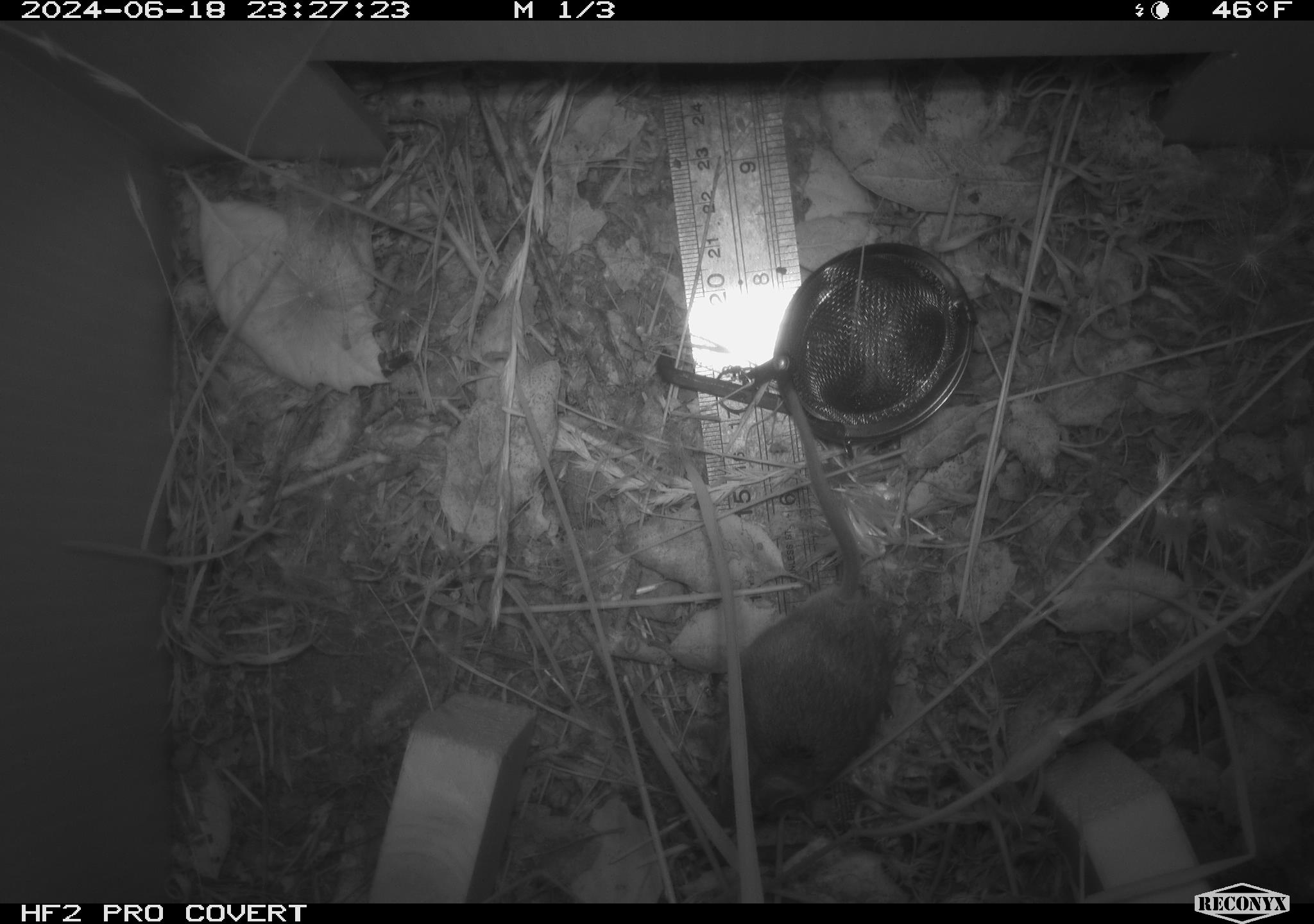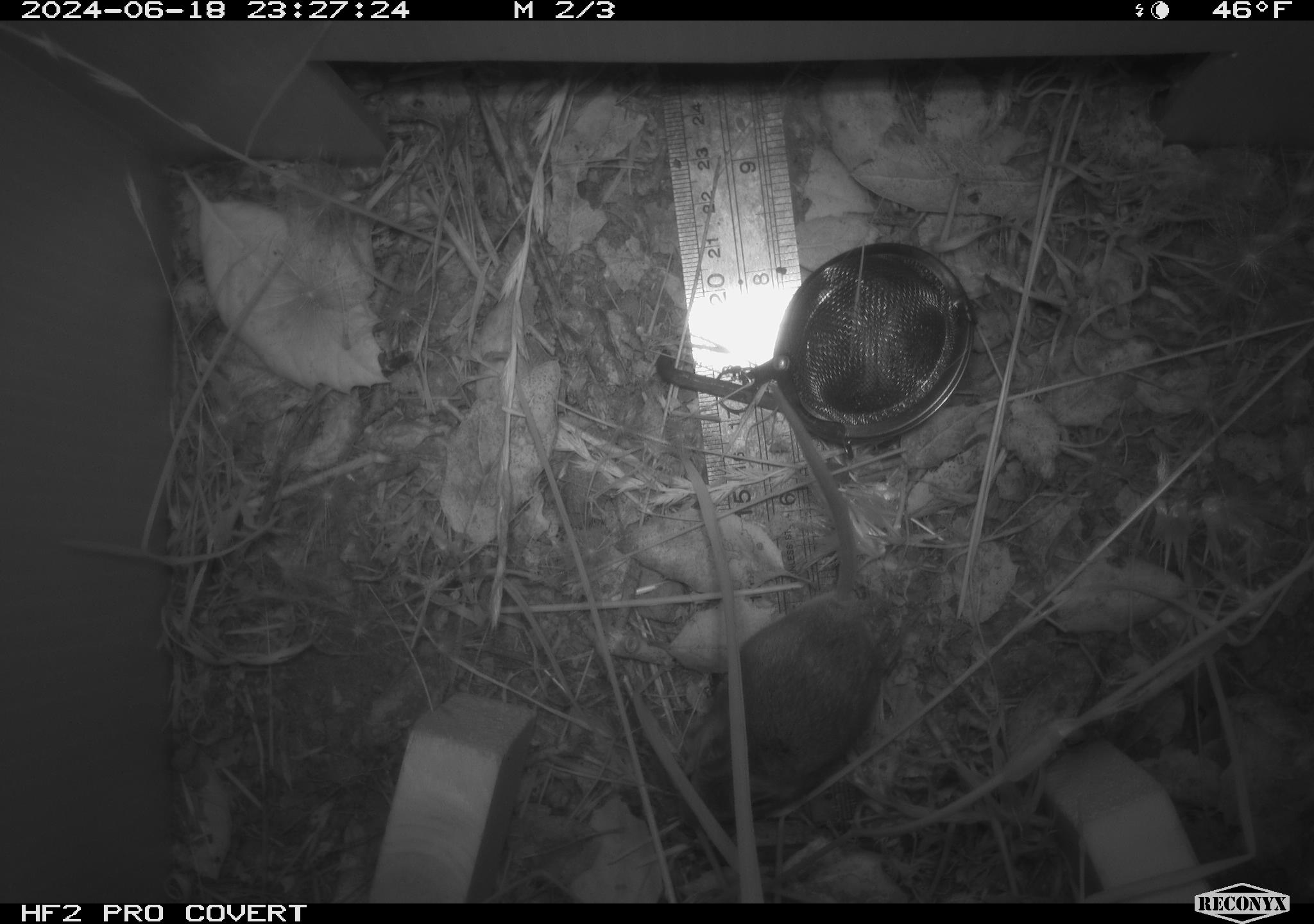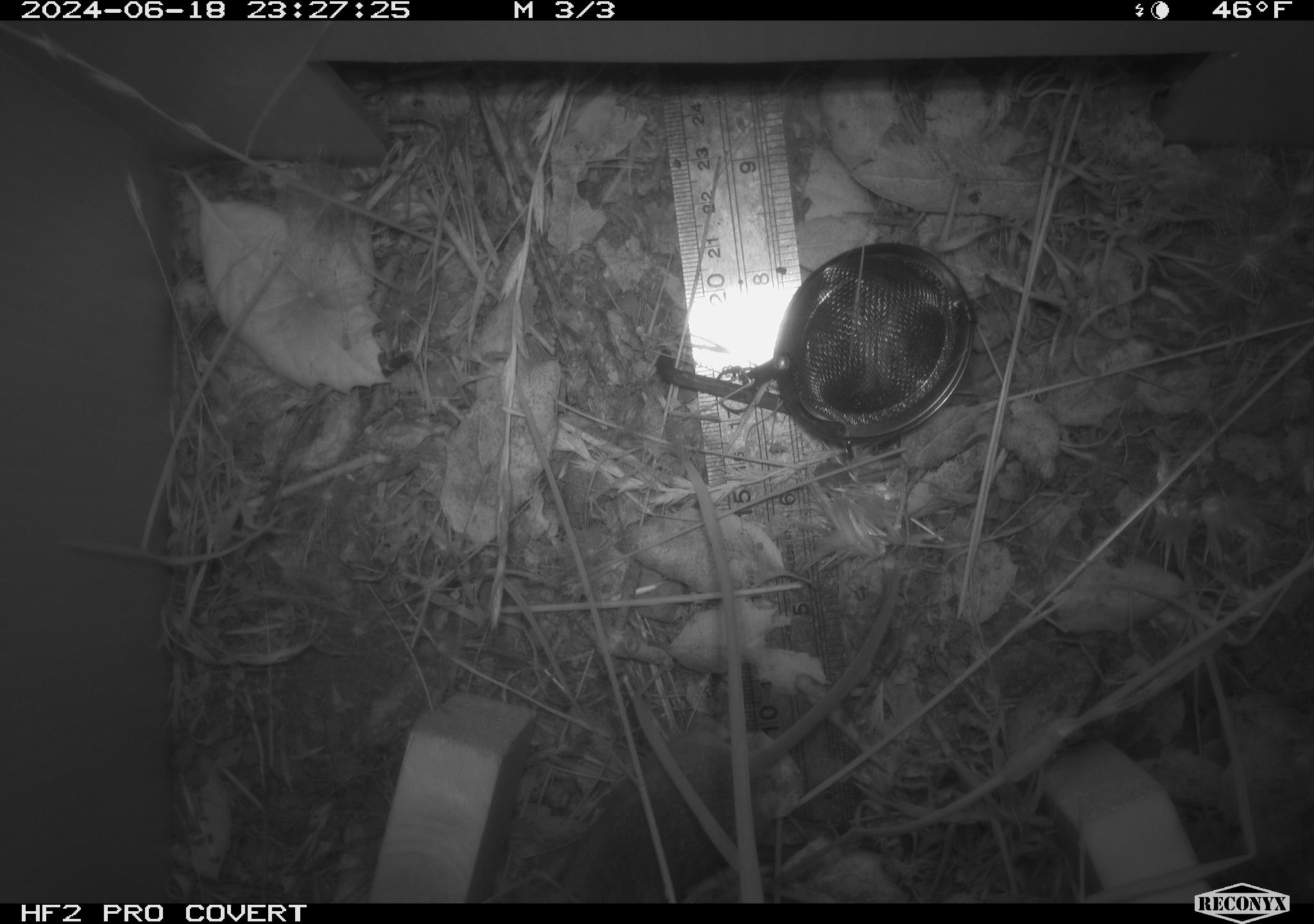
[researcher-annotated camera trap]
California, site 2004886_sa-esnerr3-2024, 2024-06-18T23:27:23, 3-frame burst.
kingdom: Animalia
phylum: Chordata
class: Mammalia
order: Rodentia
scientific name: Rodentia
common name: rodent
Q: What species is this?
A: Rodent (Rodentia).